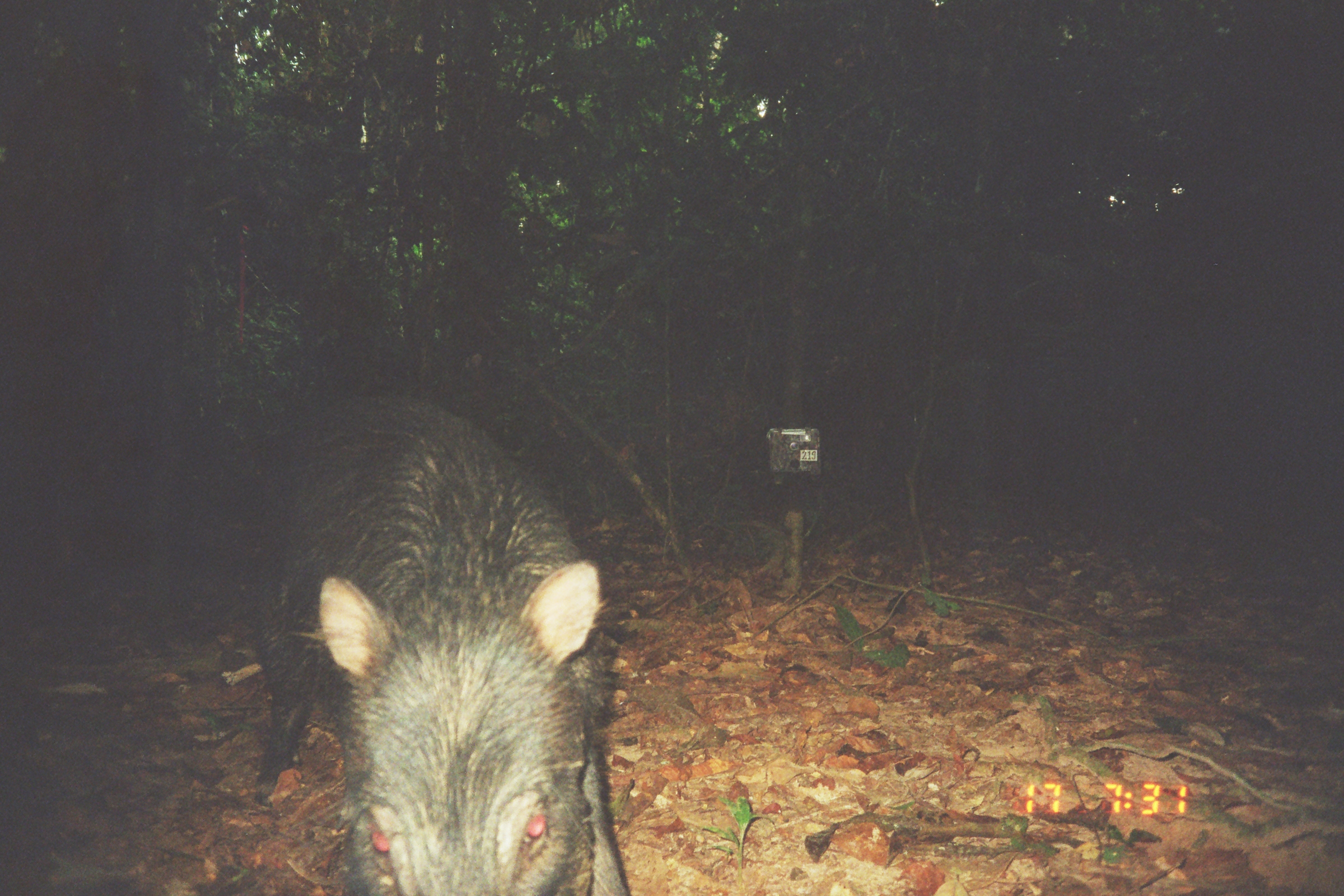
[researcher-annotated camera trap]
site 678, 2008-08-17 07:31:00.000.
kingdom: Animalia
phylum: Chordata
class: Mammalia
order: Artiodactyla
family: Tayassuidae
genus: Tayassu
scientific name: Tayassu pecari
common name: white-lipped peccary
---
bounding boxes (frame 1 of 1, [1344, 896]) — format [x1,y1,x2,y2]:
tayassu pecari: [246,390,637,896]